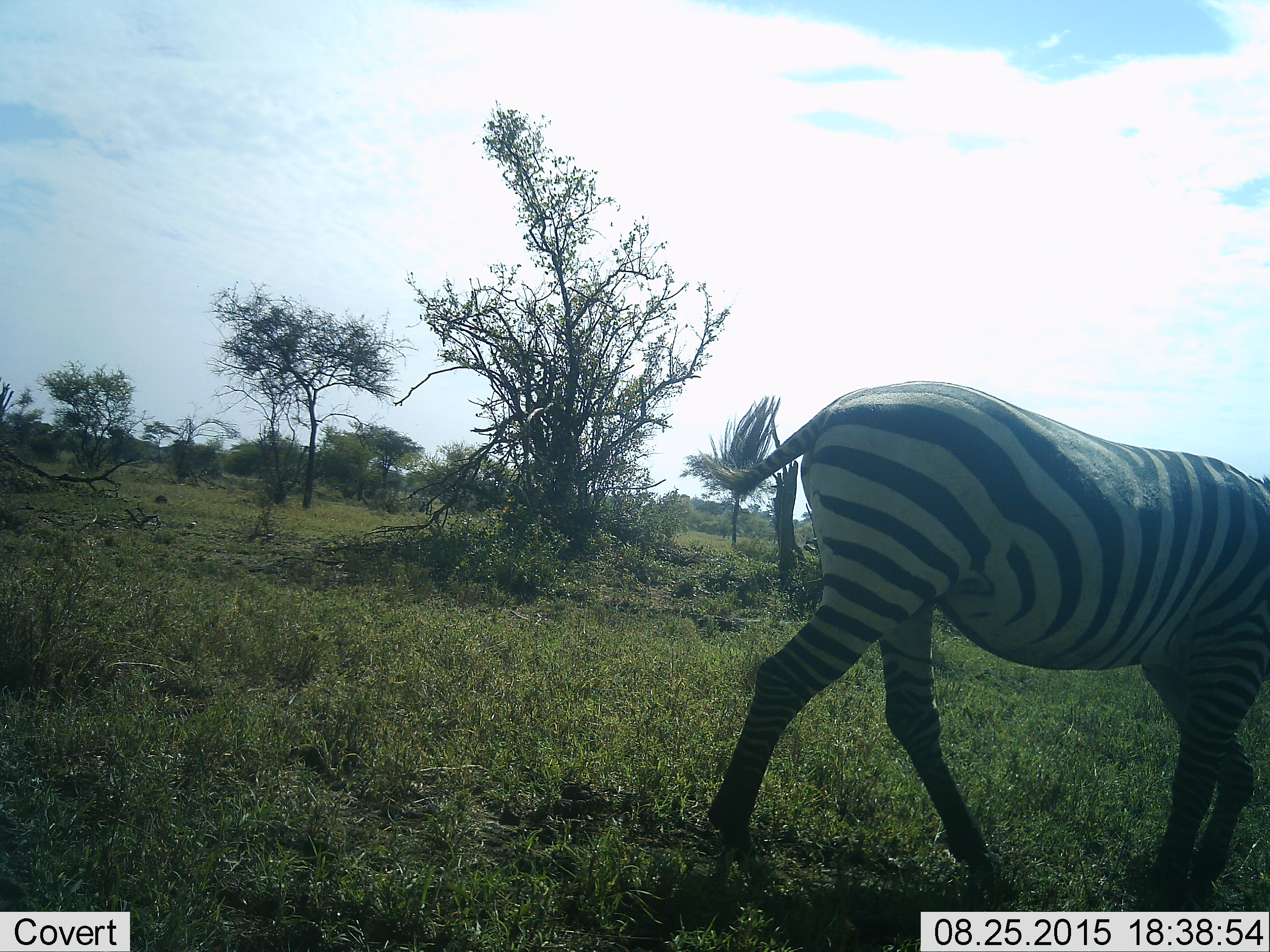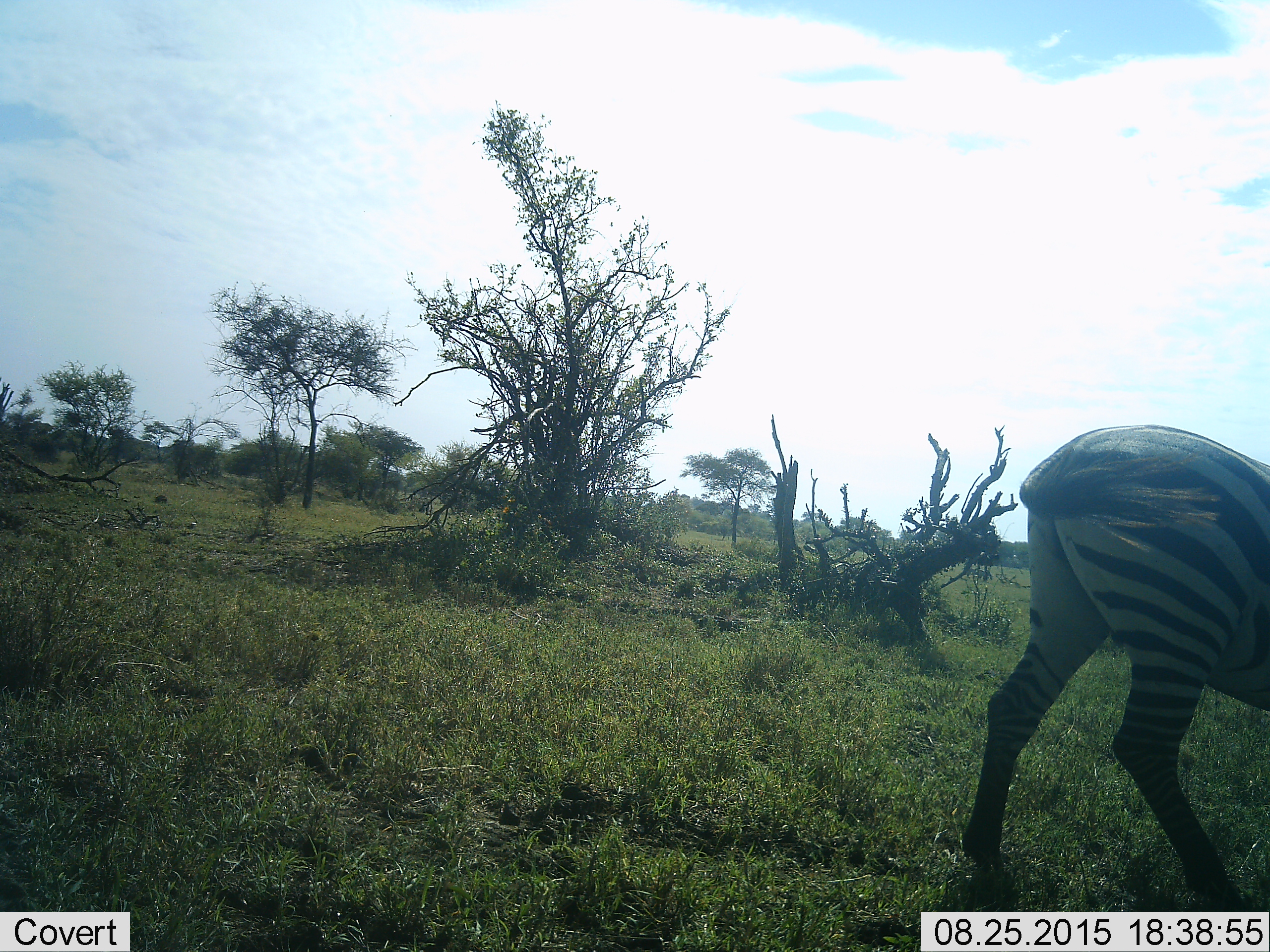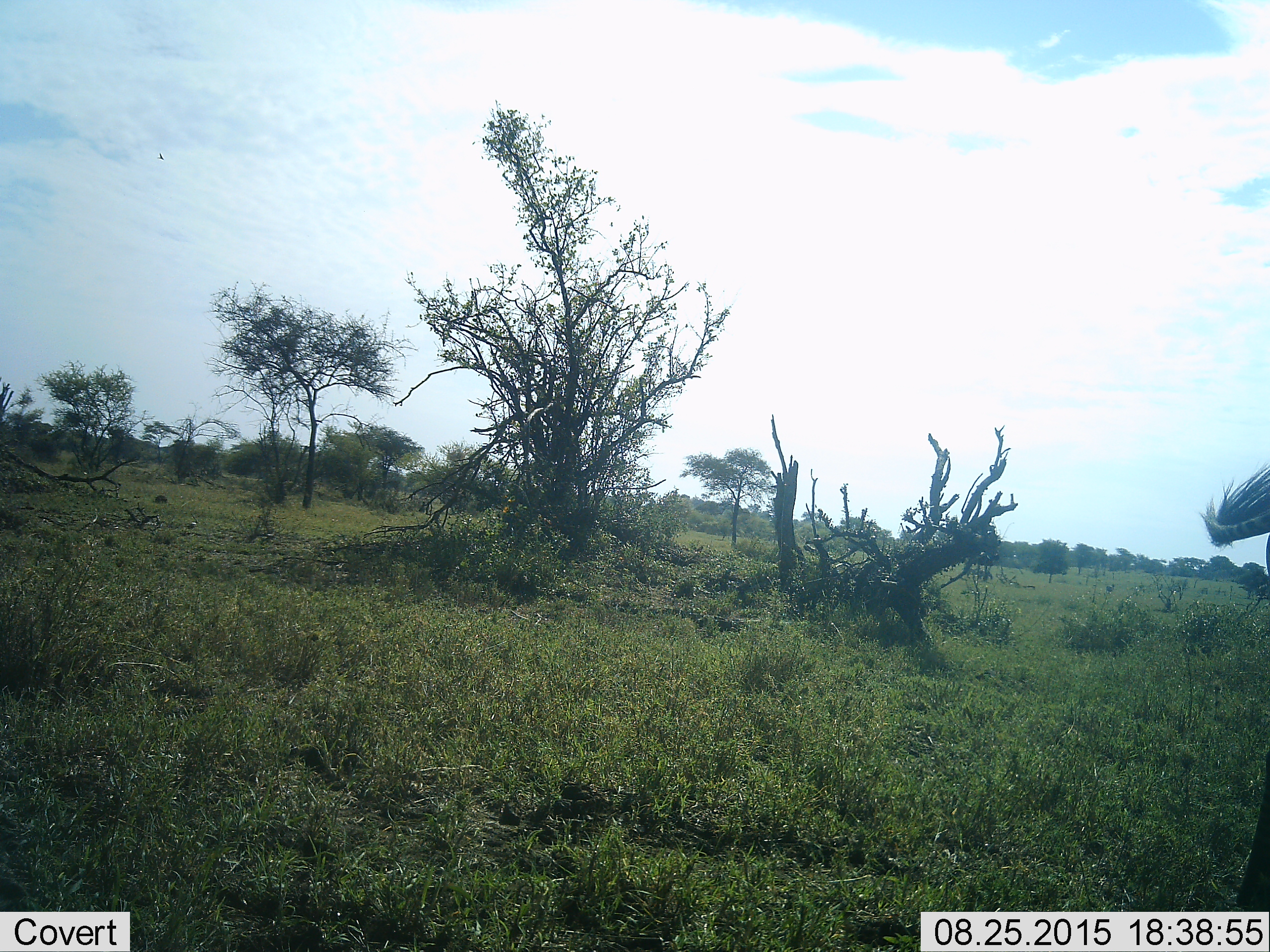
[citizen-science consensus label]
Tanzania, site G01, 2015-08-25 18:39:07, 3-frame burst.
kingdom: Animalia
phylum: Chordata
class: Mammalia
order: Perissodactyla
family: Equidae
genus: Equus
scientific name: Equus quagga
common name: plains zebra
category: zebra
Zebra (plains zebra) (Equus quagga), count 1. Behavior (volunteer vote fractions): standing 0%, resting 0%, moving 100%, interacting 0%. Young present (vote fraction): 0%. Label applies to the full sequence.